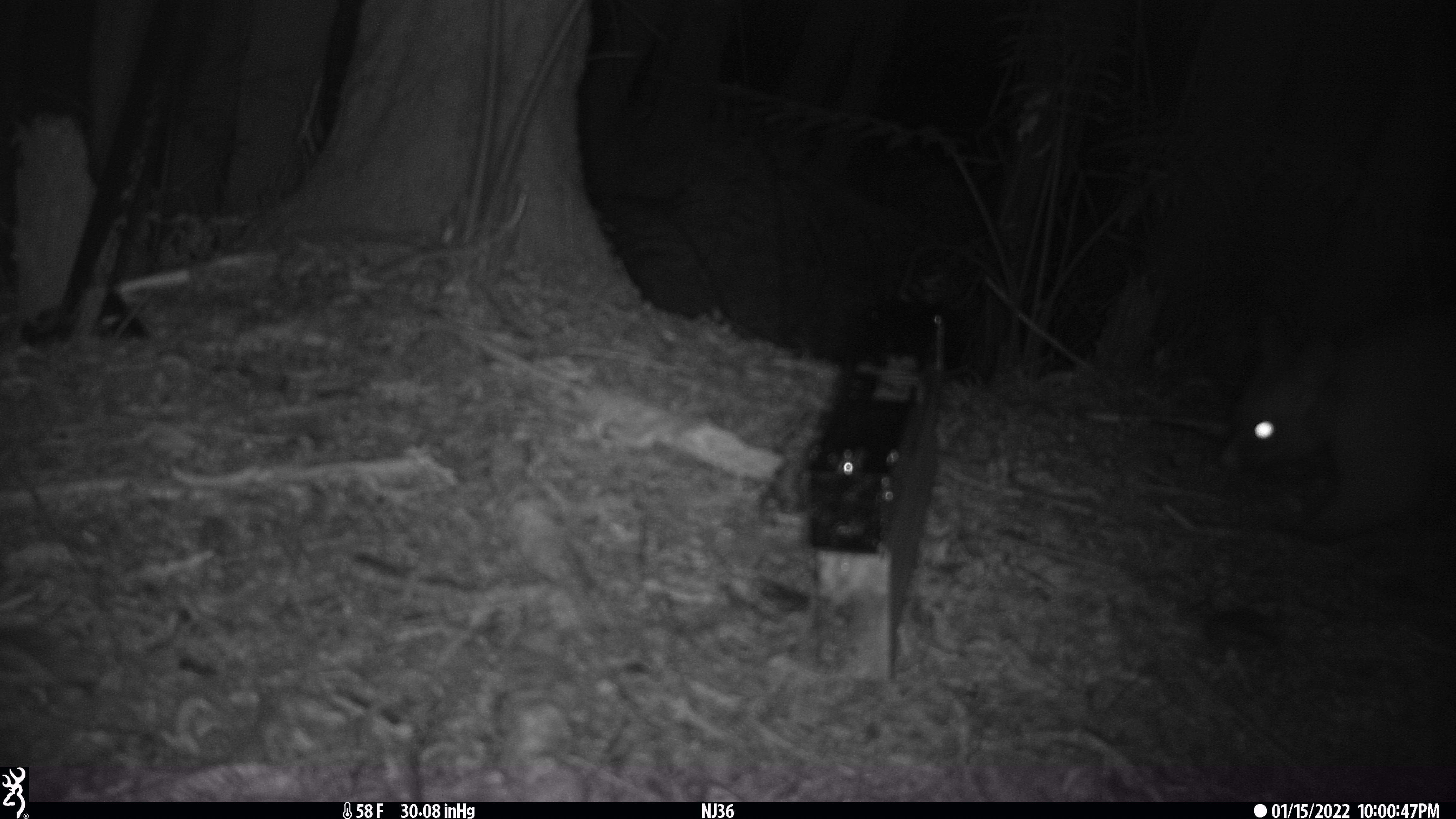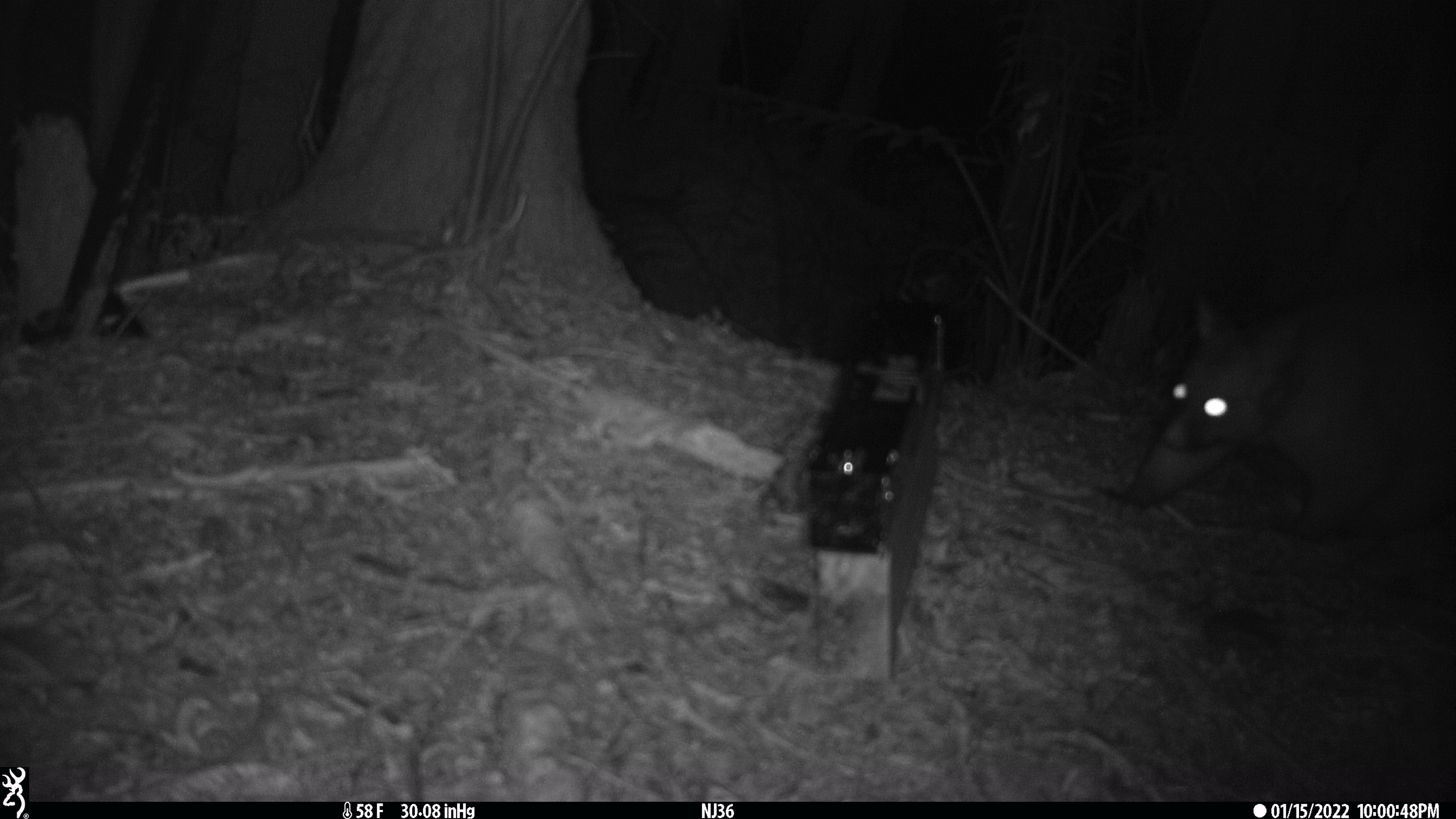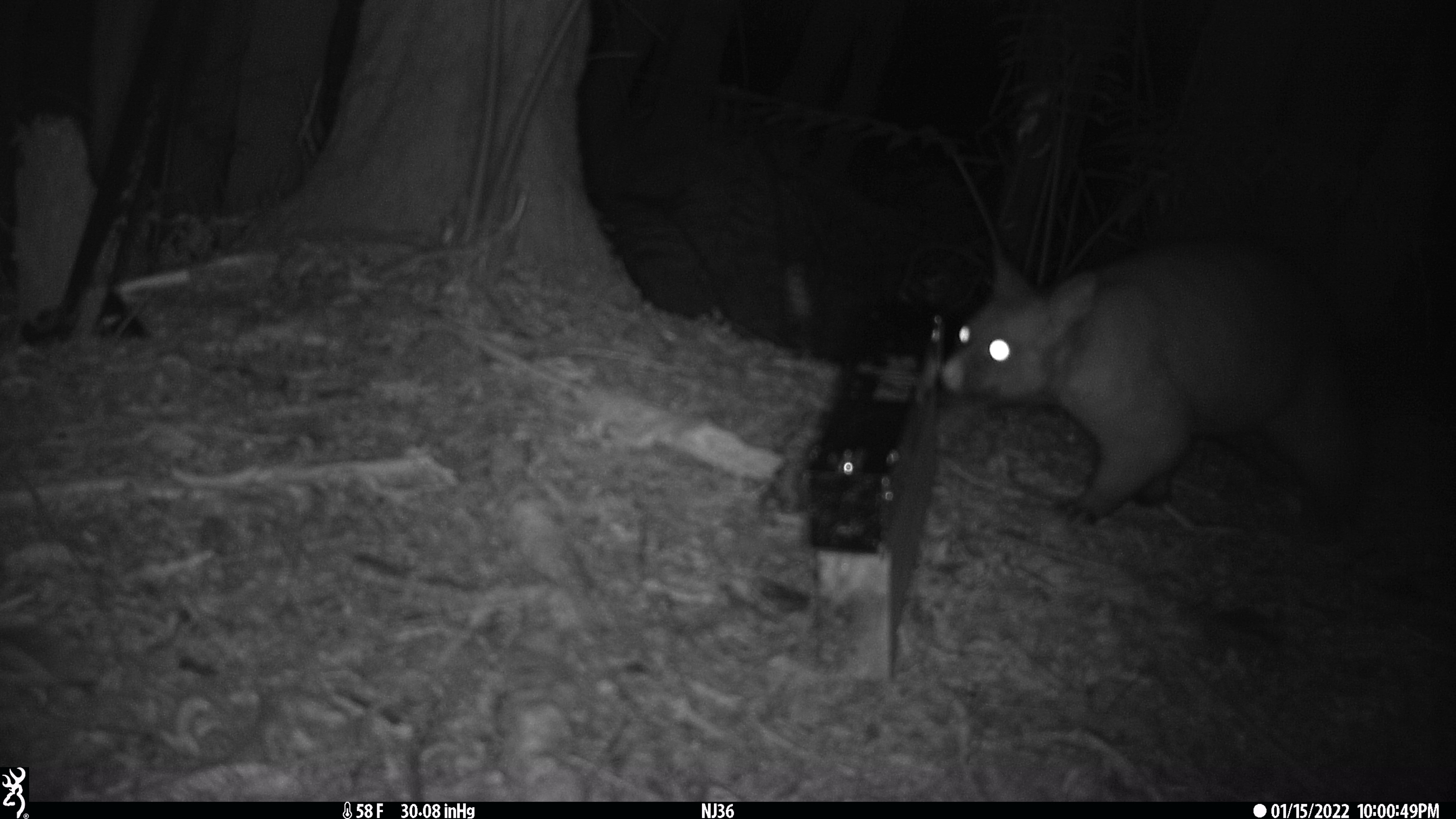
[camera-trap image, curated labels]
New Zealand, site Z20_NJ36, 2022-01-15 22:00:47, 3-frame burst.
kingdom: Animalia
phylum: Chordata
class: Mammalia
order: Diprotodontia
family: Phalangeridae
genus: Trichosurus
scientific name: Trichosurus vulpecula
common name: common brushtail possum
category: possum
Possum (common brushtail possum) (Trichosurus vulpecula).